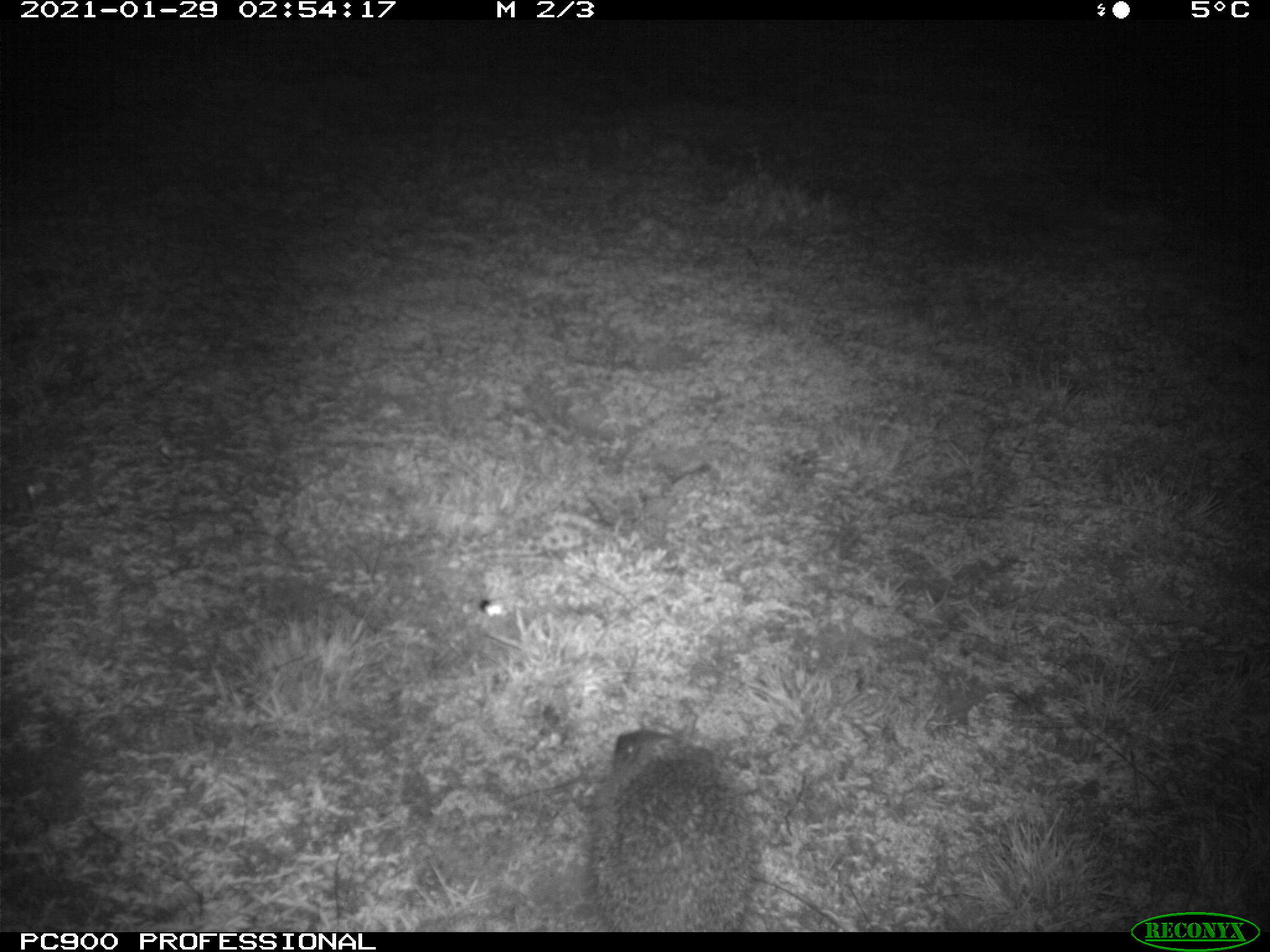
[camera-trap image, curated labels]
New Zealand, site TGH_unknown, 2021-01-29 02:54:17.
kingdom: Animalia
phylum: Chordata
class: Mammalia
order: Eulipotyphla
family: Erinaceidae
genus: Erinaceus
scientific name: Erinaceus europaeus europaeus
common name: european hedgehog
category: hedgehog